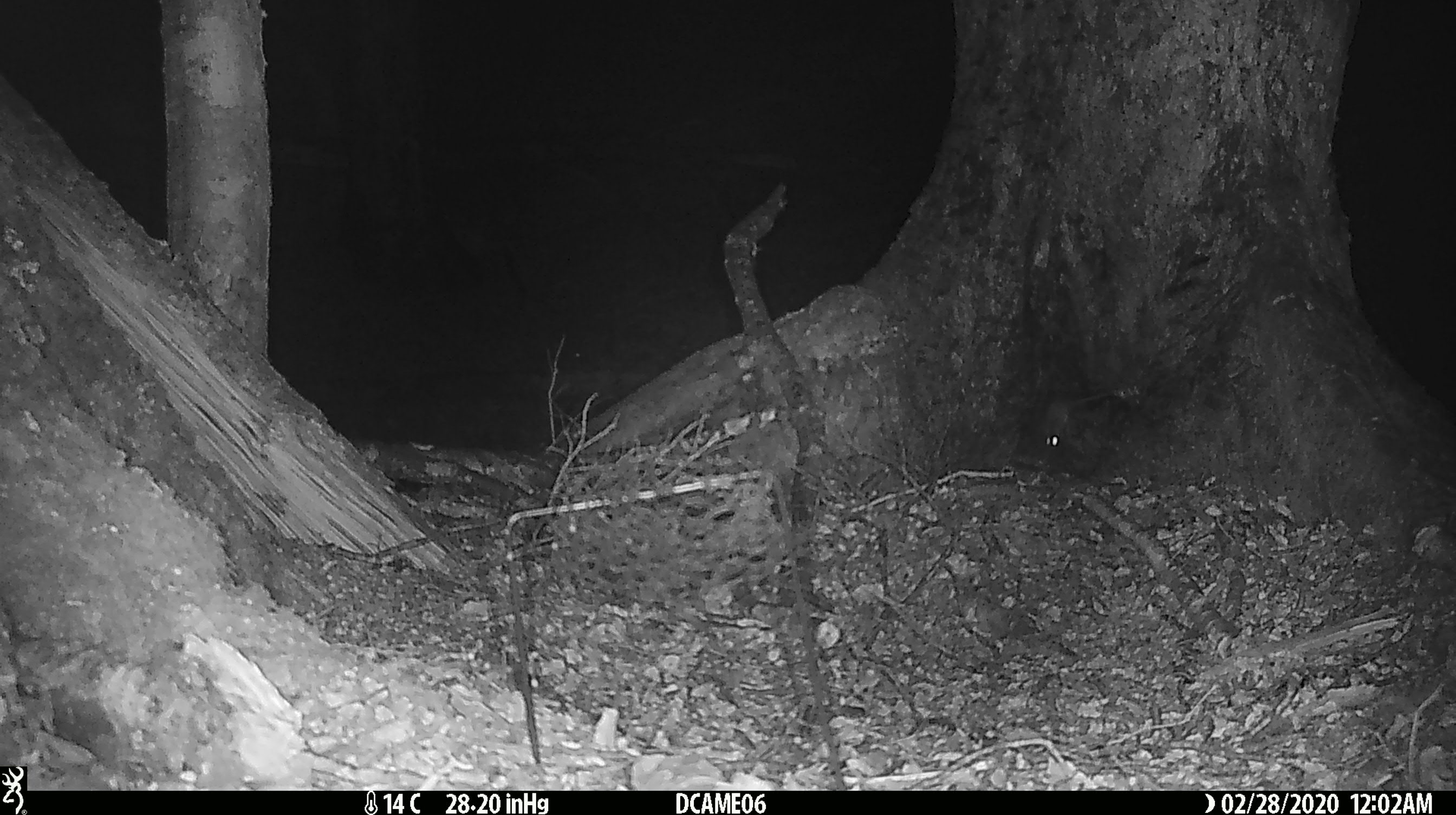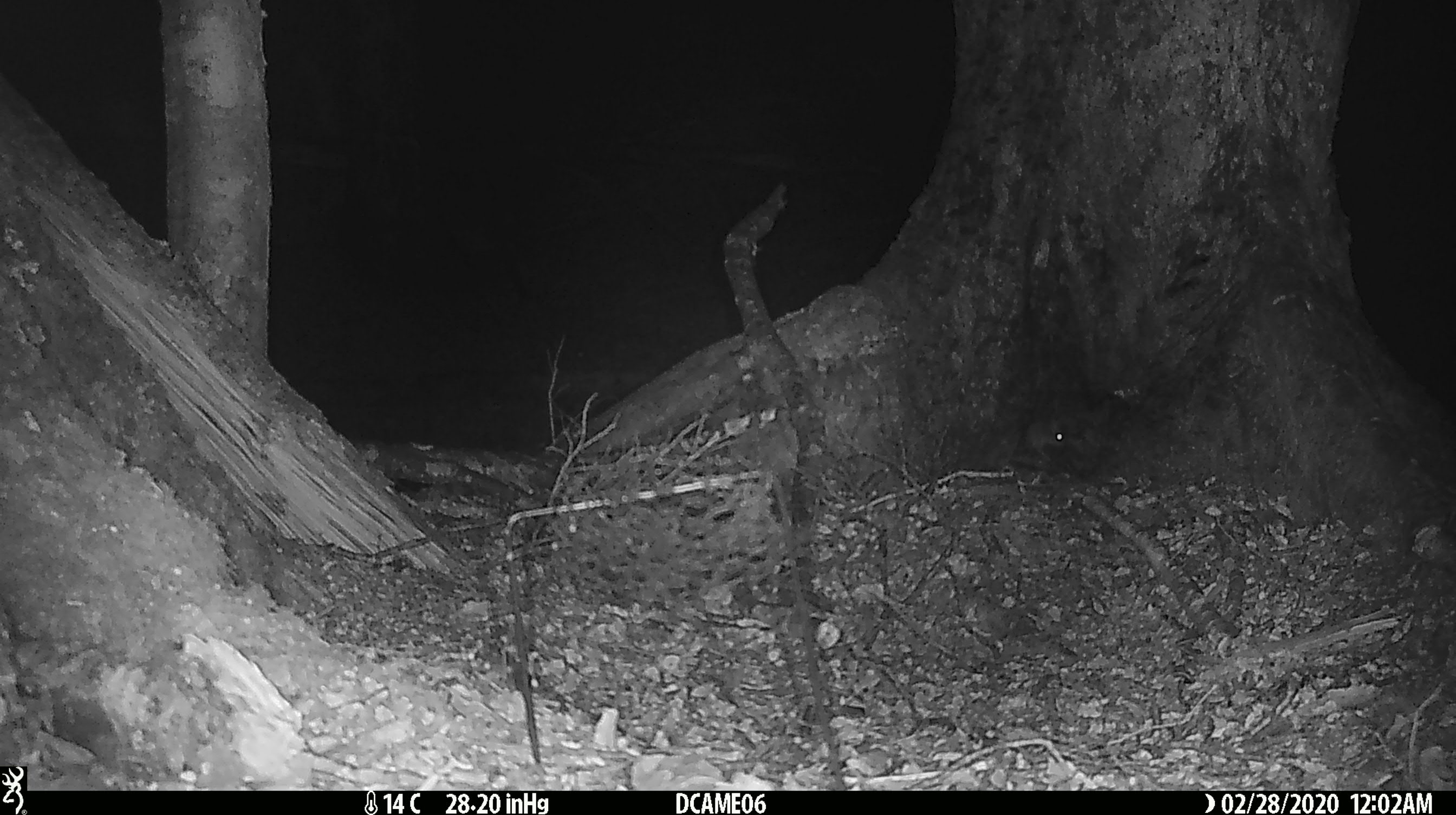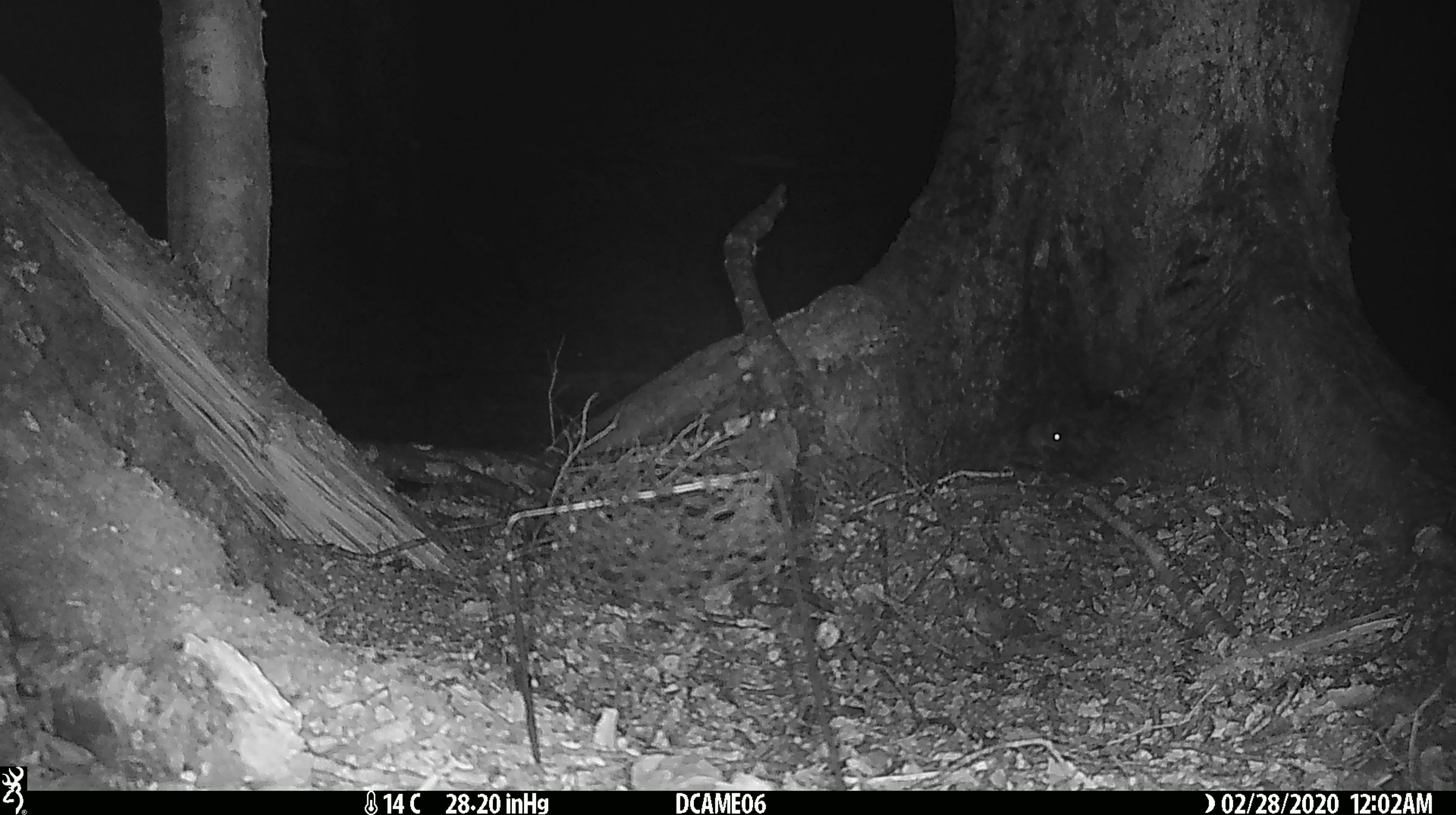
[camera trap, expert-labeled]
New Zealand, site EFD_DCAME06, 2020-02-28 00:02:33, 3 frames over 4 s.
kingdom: Animalia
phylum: Chordata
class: Mammalia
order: Rodentia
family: Muridae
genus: Mus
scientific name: Mus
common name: mouse